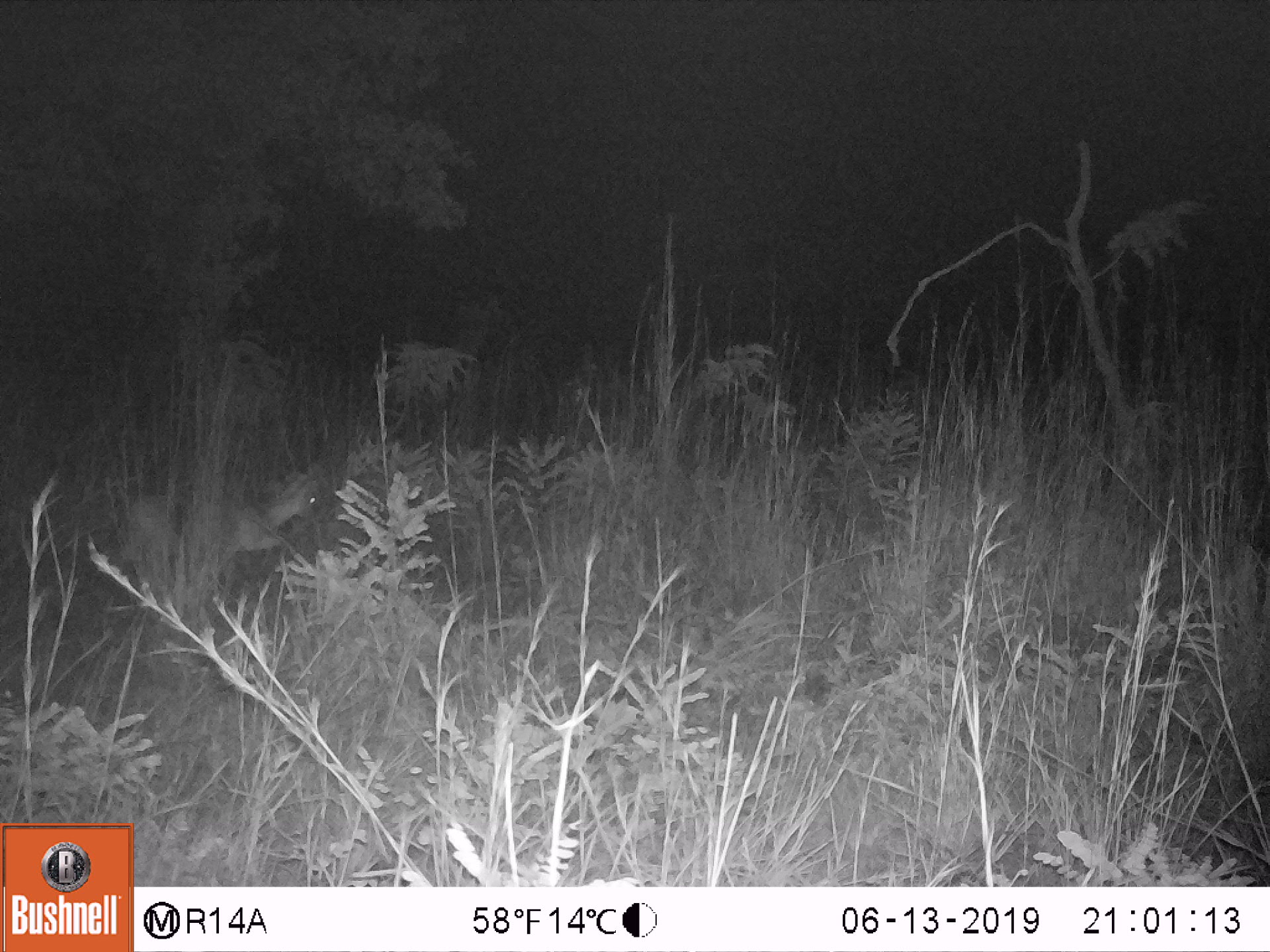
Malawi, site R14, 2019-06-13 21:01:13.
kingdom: Animalia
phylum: Chordata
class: Mammalia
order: Artiodactyla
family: Bovidae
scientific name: Antilopinae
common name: small antelope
Small antelope (Antilopinae), count 1.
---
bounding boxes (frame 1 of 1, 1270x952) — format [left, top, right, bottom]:
small antelope: [98, 461, 330, 599]